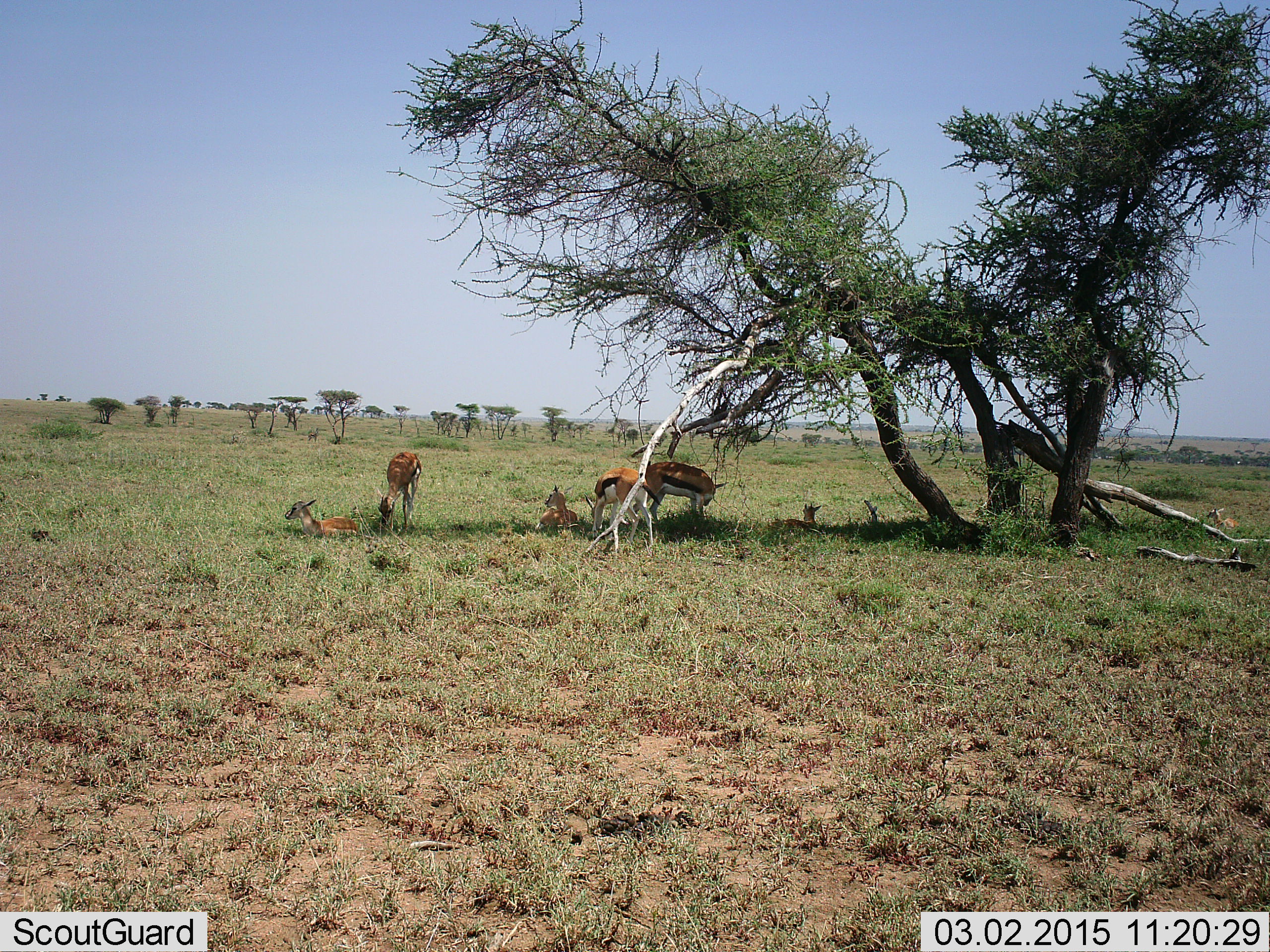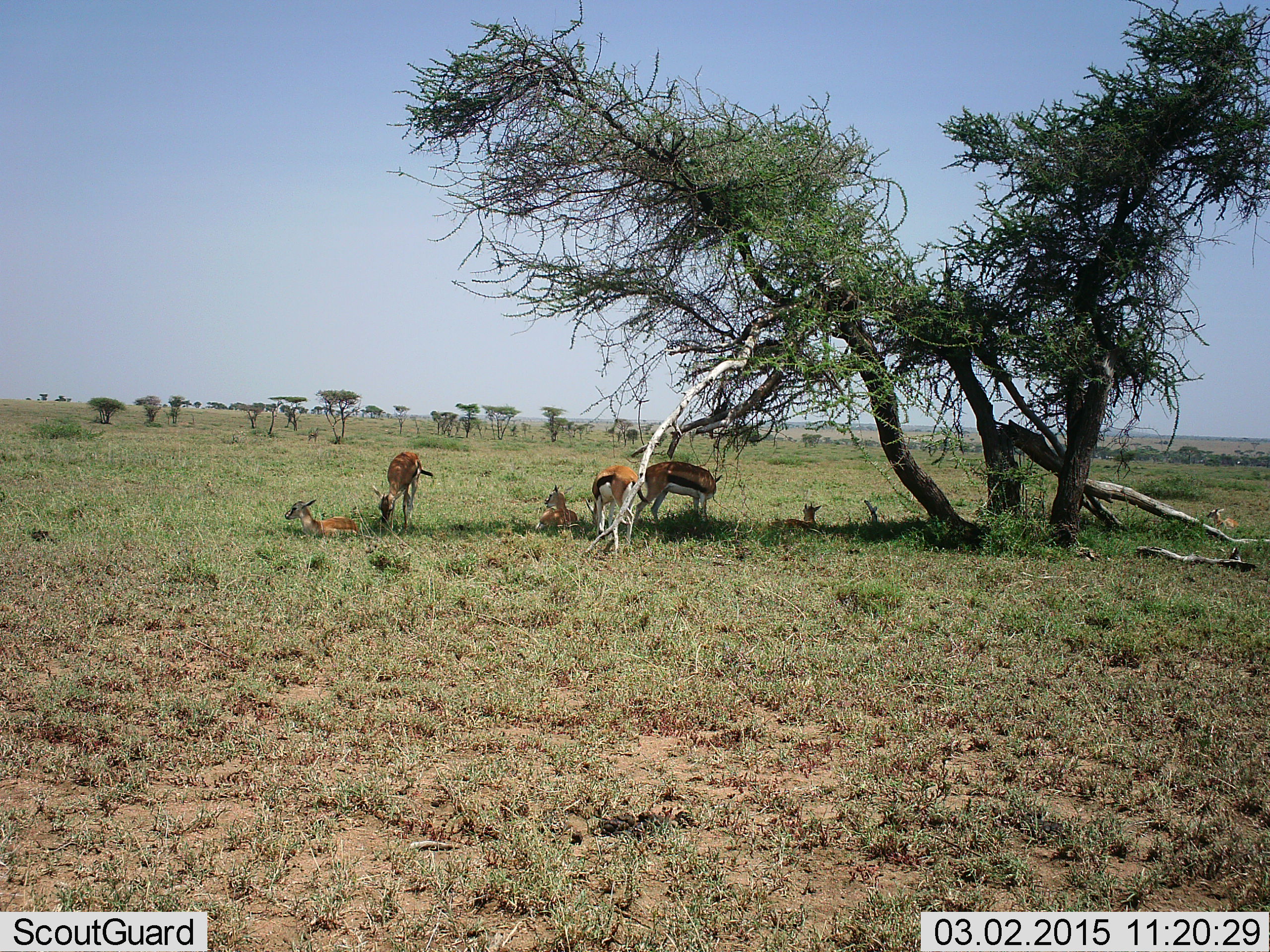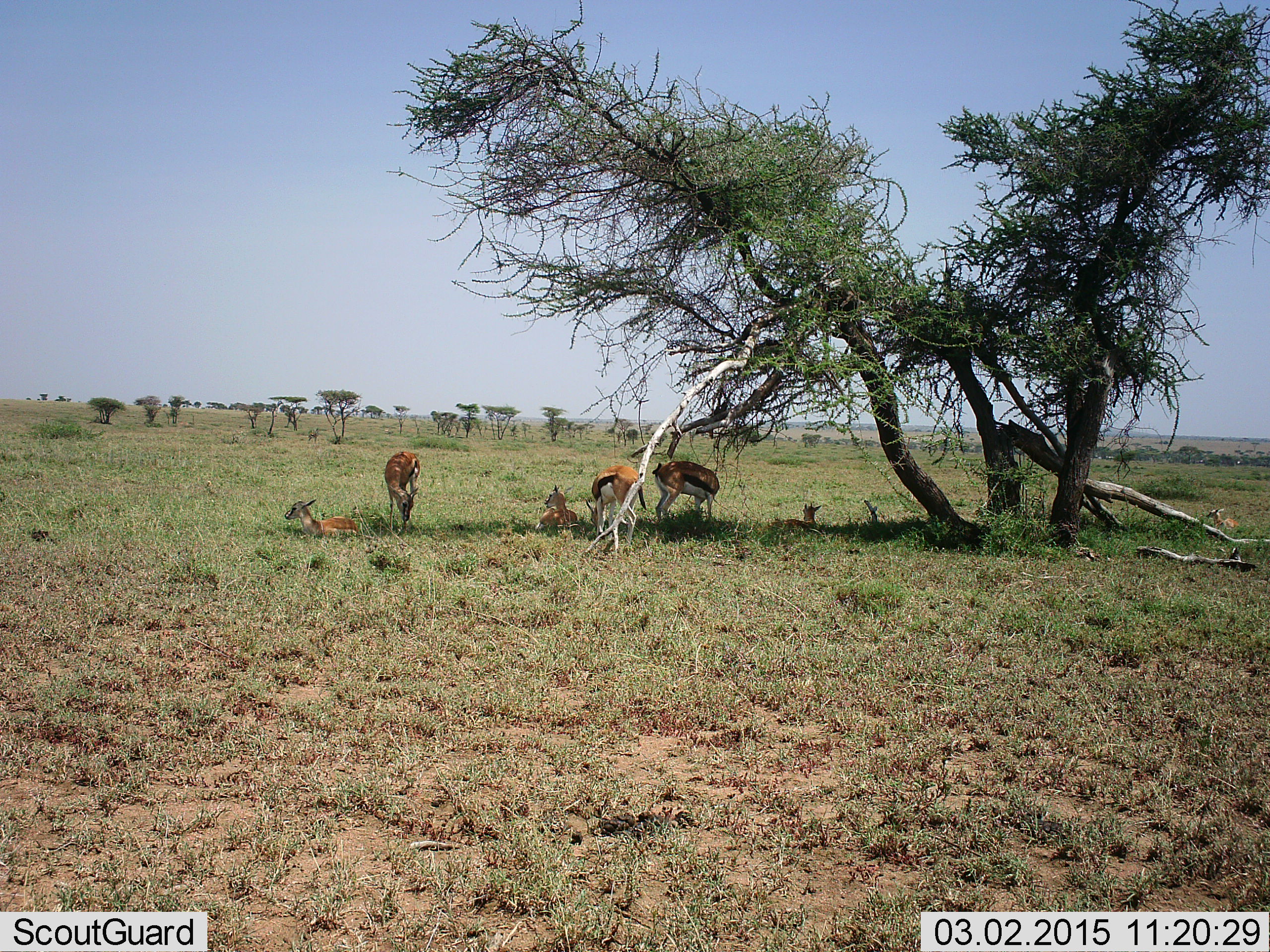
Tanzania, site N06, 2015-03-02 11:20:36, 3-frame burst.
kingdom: Animalia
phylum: Chordata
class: Mammalia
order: Artiodactyla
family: Bovidae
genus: Eudorcas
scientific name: Eudorcas thomsonii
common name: thomson's gazelle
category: gazellethomsons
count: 6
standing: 45%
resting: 100%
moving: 9%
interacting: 0%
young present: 27%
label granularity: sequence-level